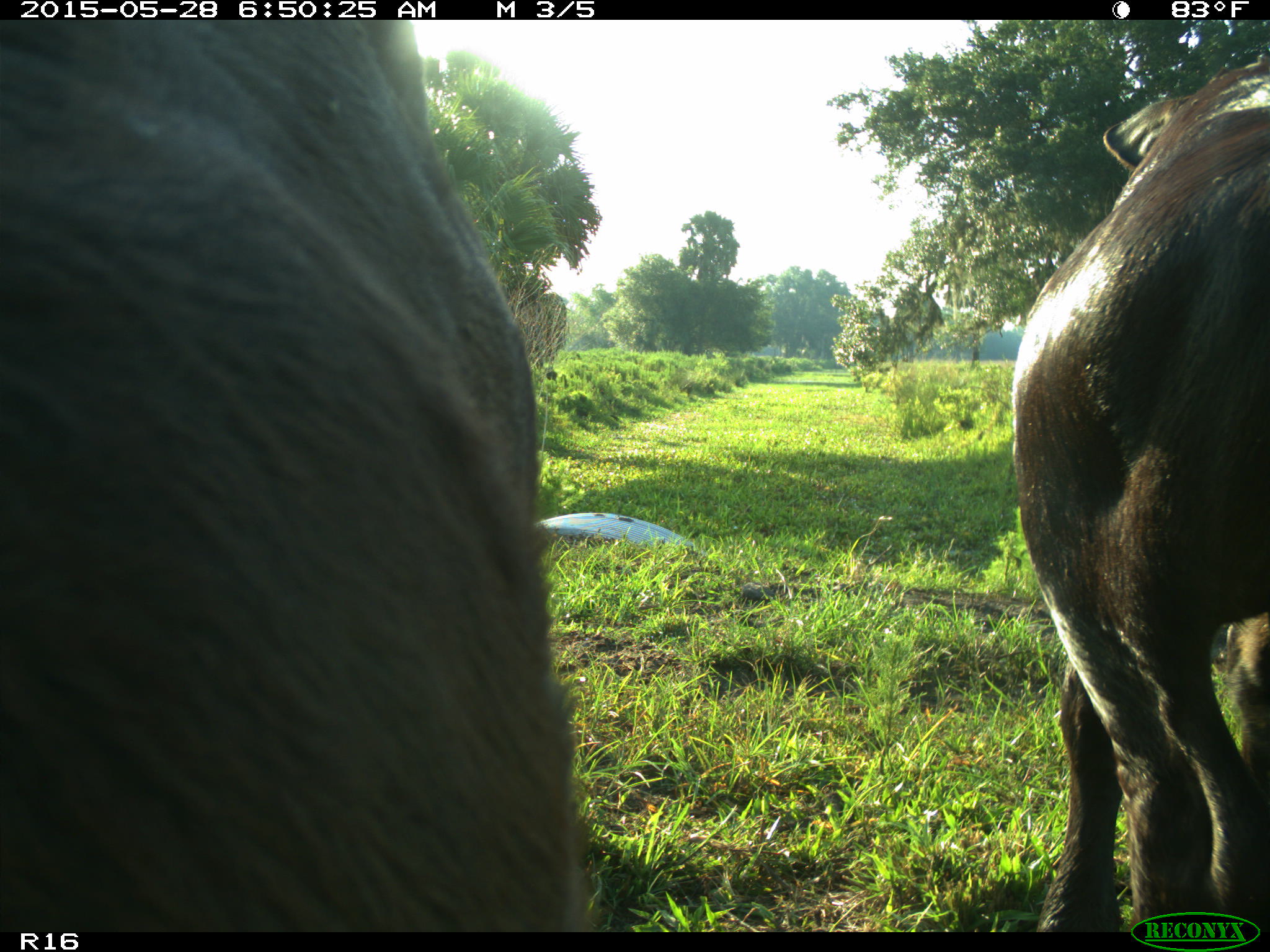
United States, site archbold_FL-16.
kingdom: Animalia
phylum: Chordata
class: Mammalia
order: Artiodactyla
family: Bovidae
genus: Bos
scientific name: Bos taurus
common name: domestic cow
Bos taurus (domestic cow).